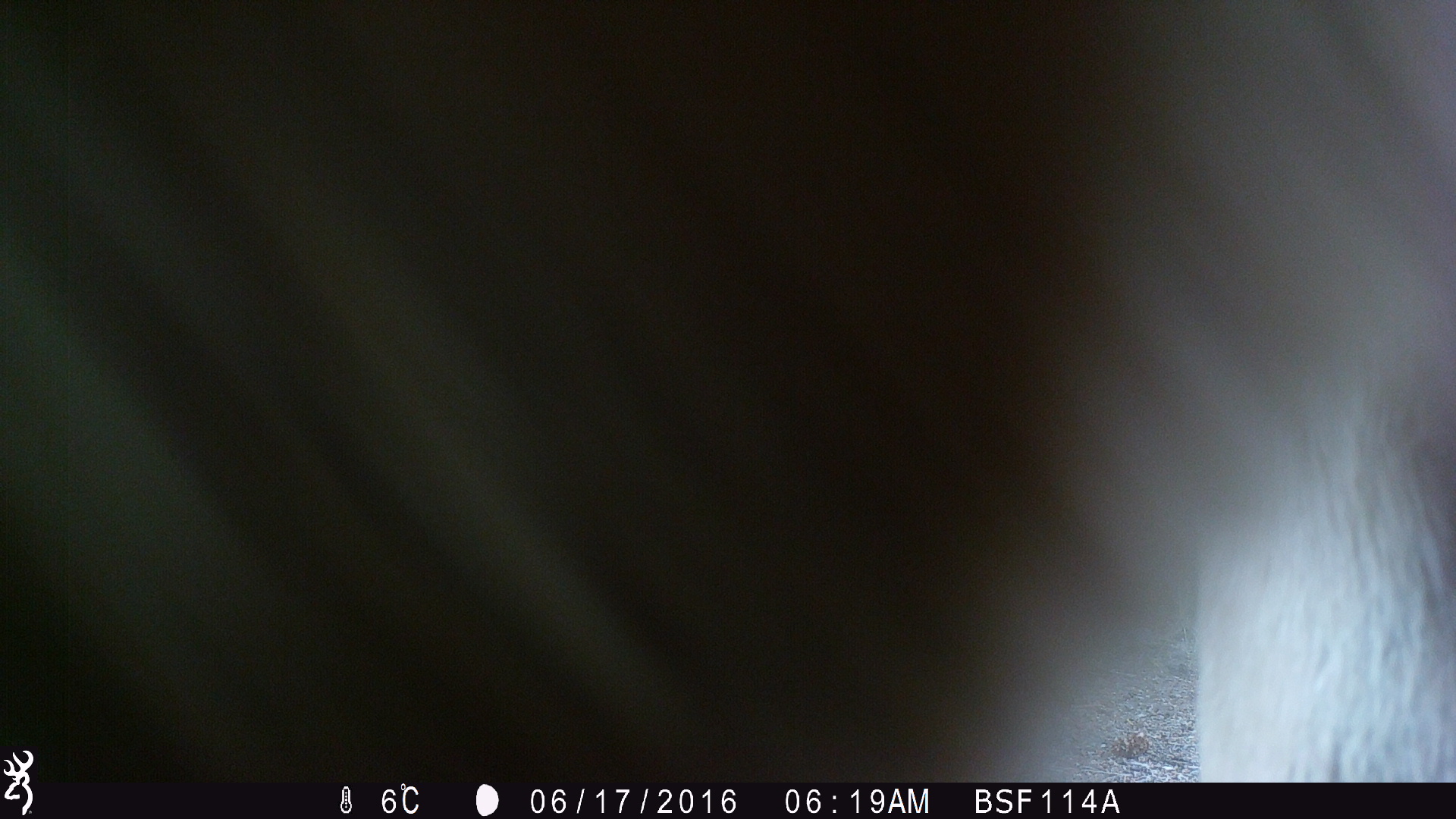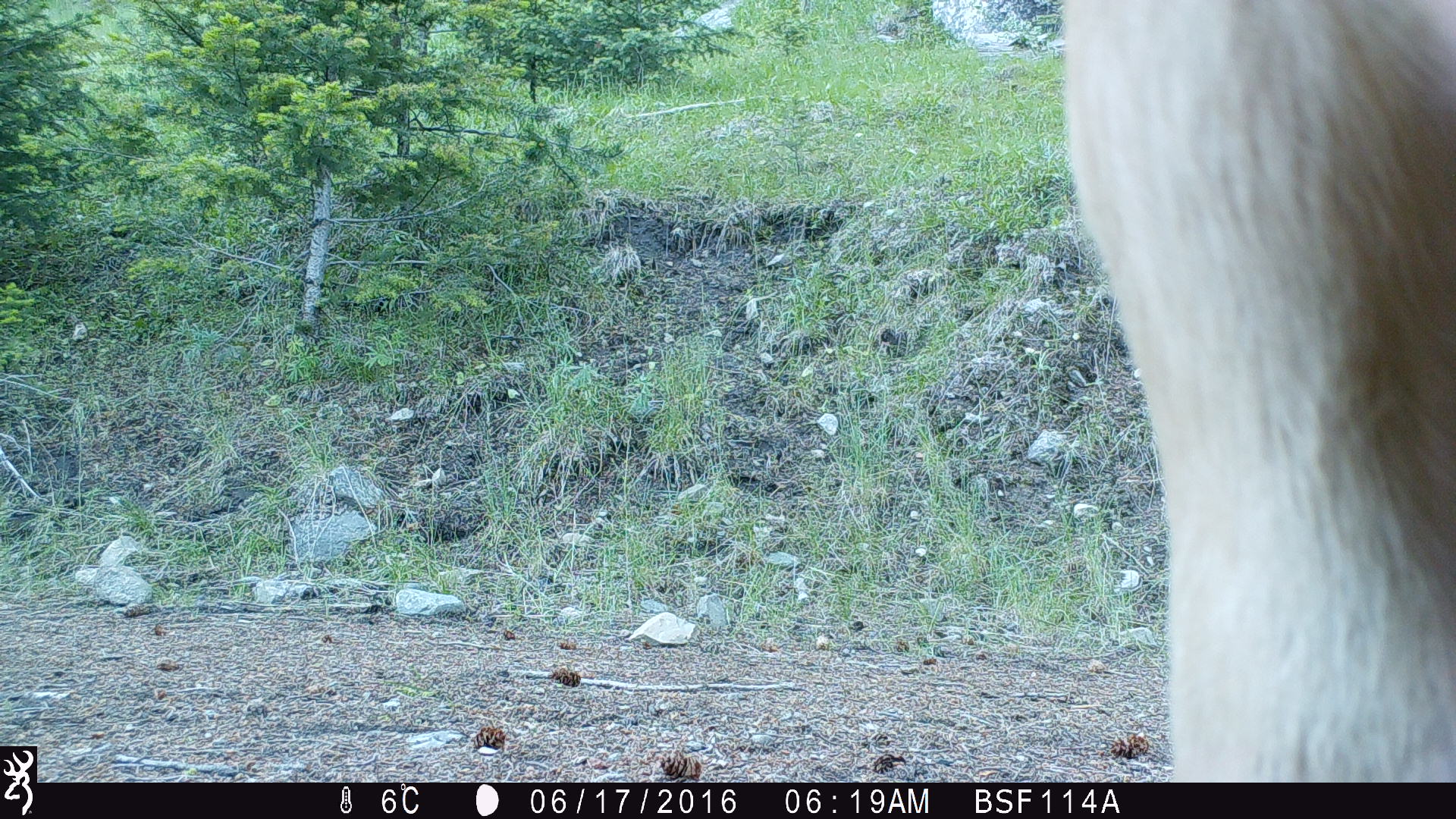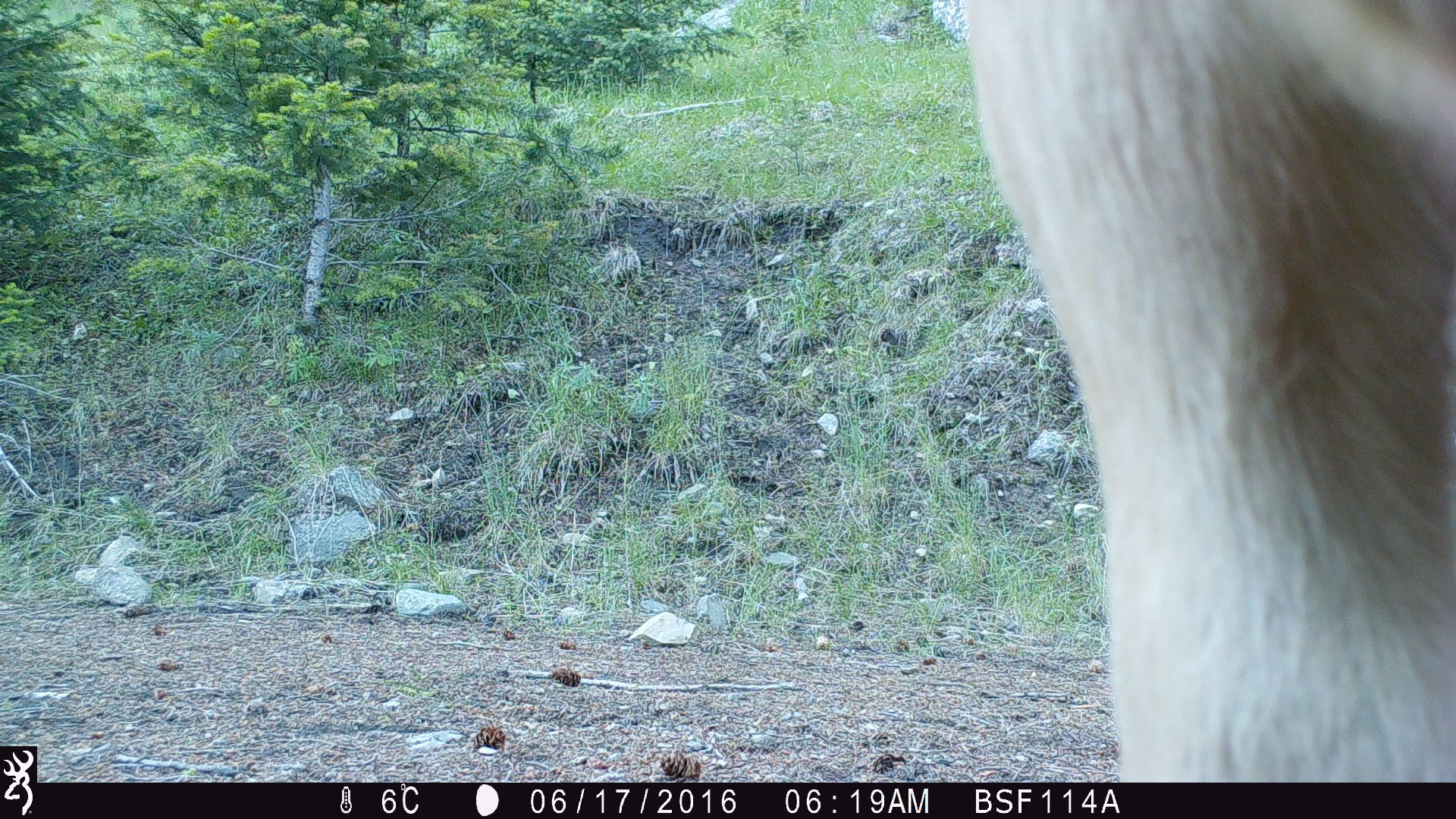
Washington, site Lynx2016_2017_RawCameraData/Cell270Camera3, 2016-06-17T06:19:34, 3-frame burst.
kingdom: Animalia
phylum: Chordata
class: Mammalia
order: Artiodactyla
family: Bovidae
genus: Bos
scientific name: Bos taurus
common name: domestic cattle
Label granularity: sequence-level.